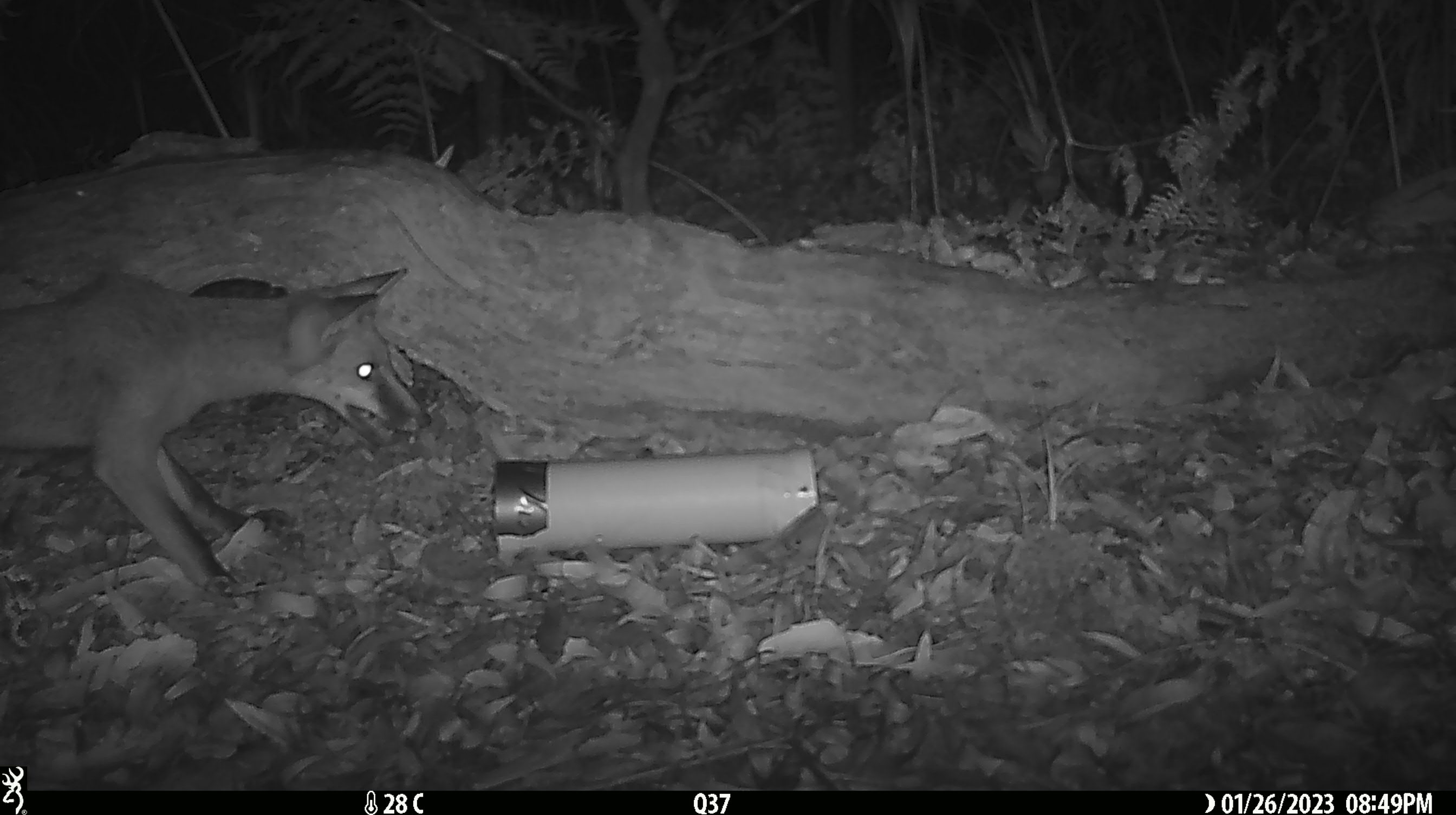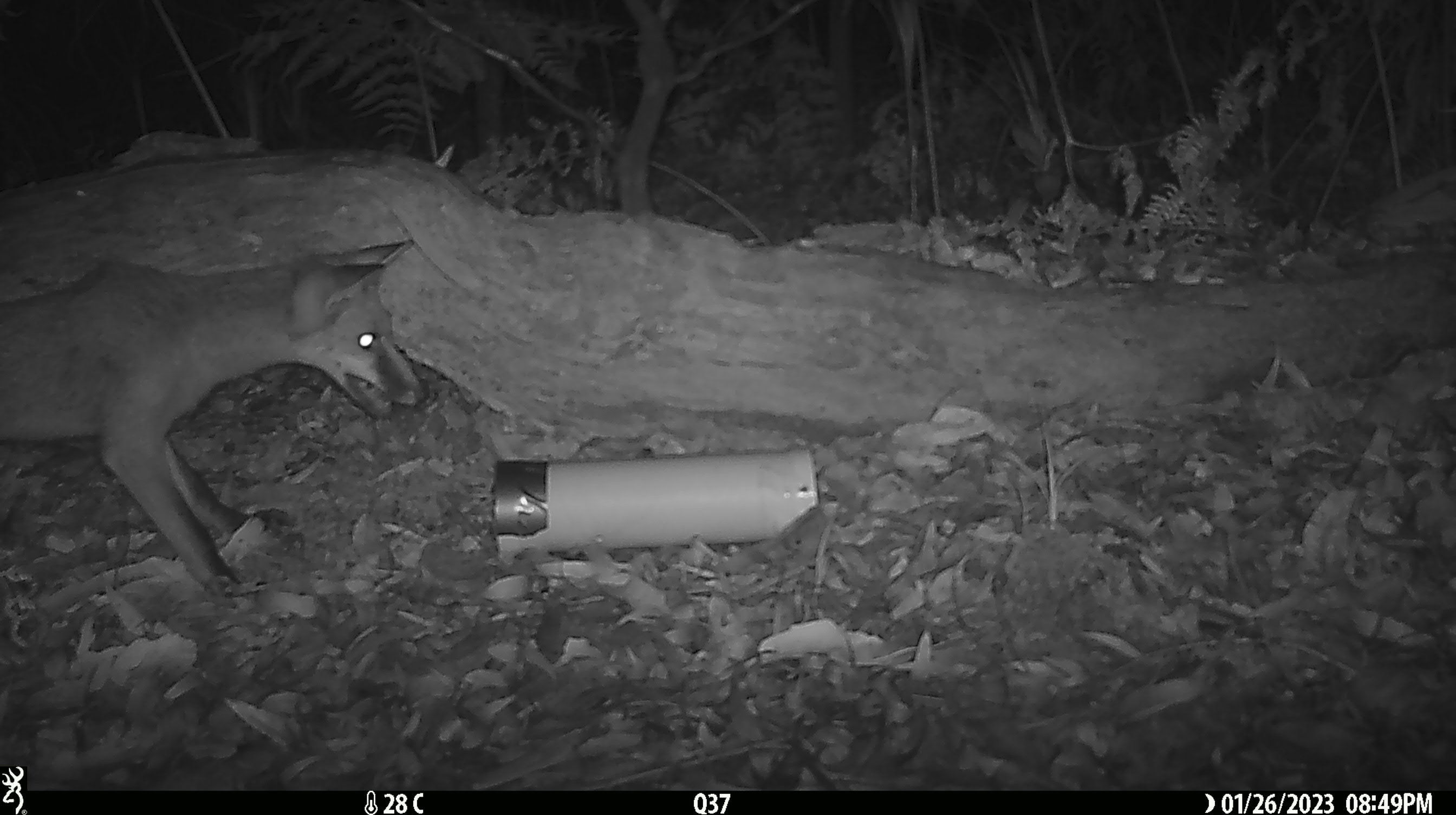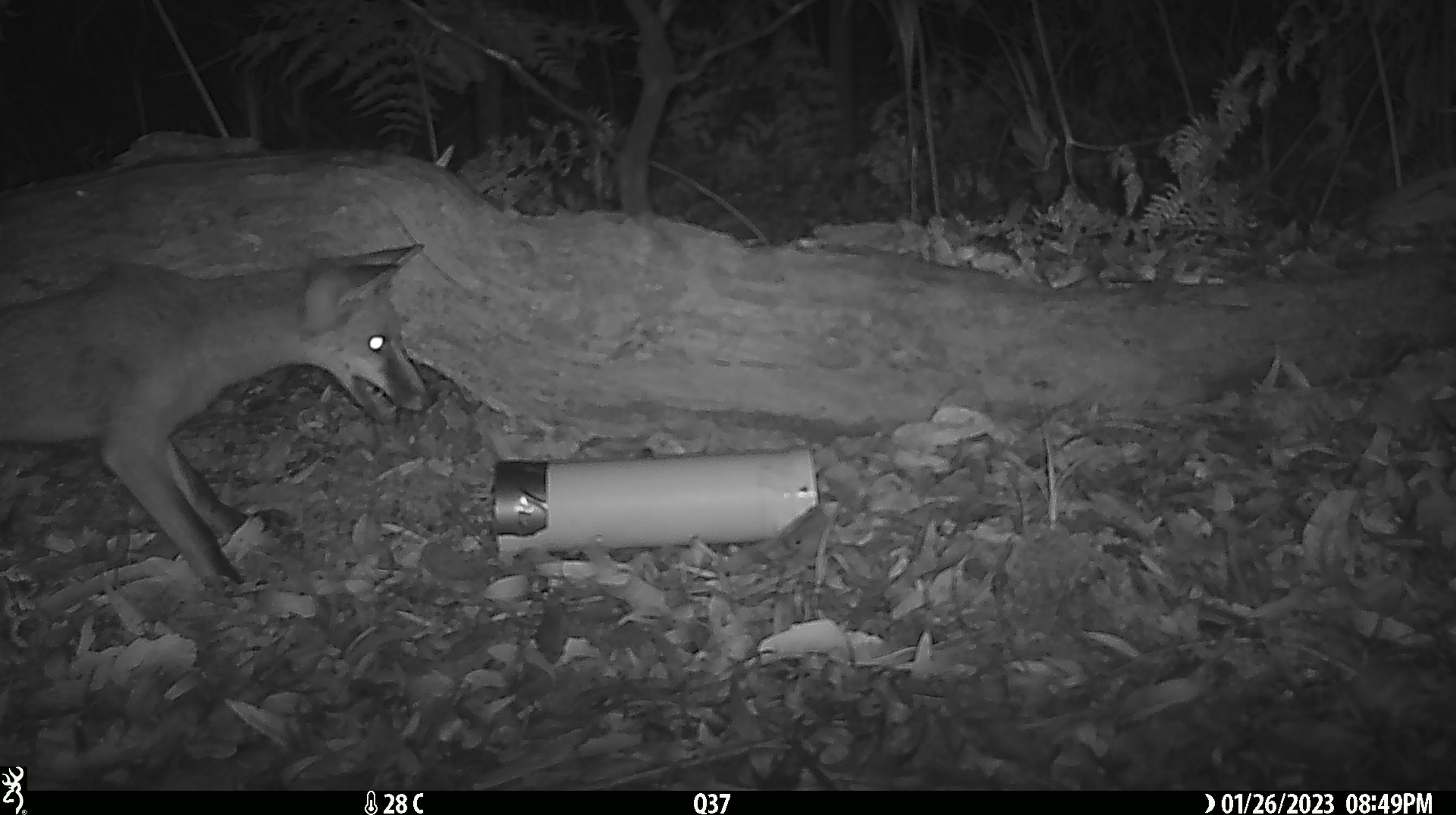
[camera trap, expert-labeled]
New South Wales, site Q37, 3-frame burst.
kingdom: Animalia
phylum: Chordata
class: Mammalia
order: Carnivora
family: Canidae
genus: Vulpes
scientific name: Vulpes vulpes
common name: red fox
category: fox